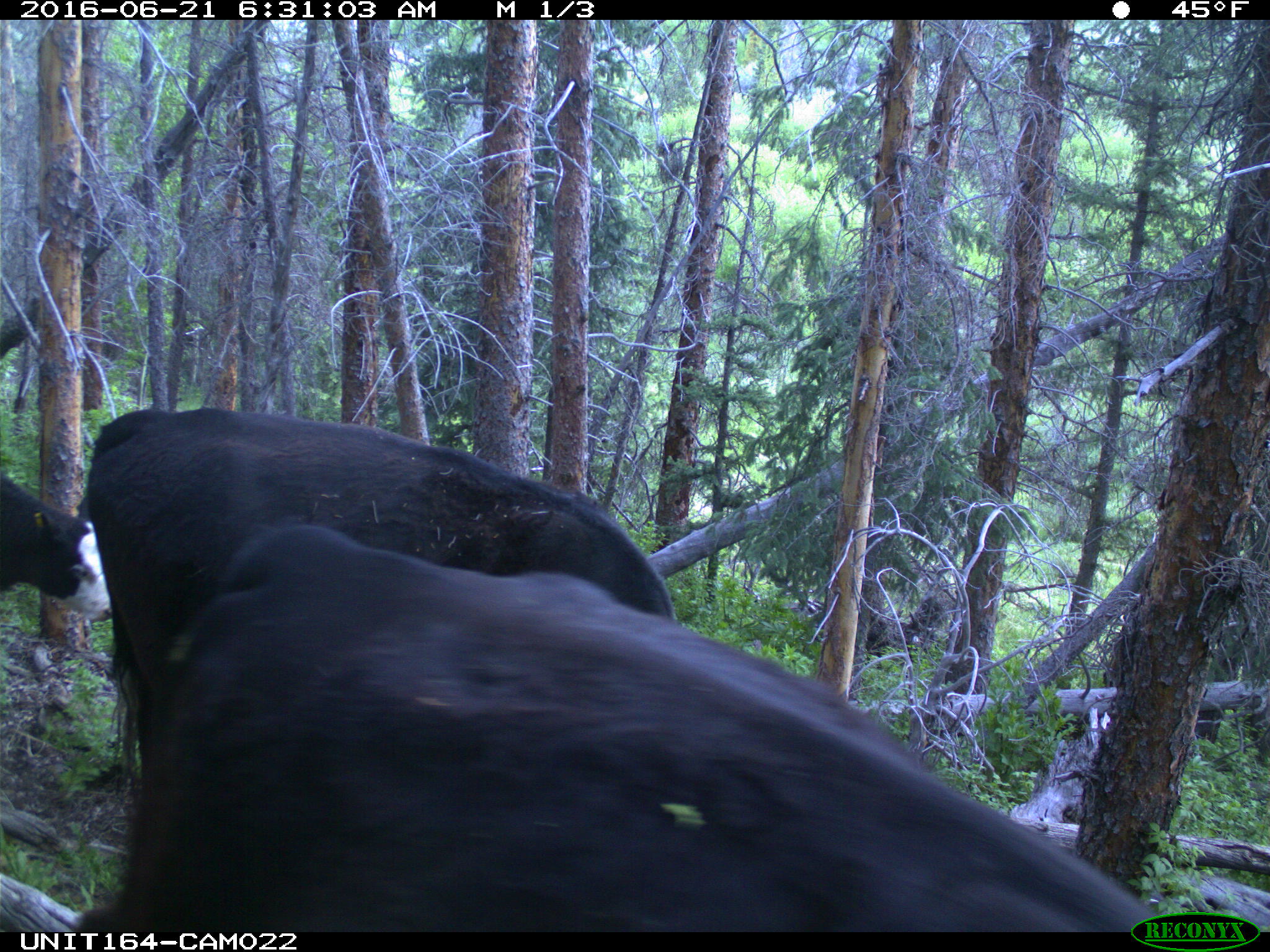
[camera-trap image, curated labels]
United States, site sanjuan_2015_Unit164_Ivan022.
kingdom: Animalia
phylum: Chordata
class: Mammalia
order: Artiodactyla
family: Bovidae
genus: Bos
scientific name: Bos taurus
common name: domestic cow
Bos taurus (domestic cow).